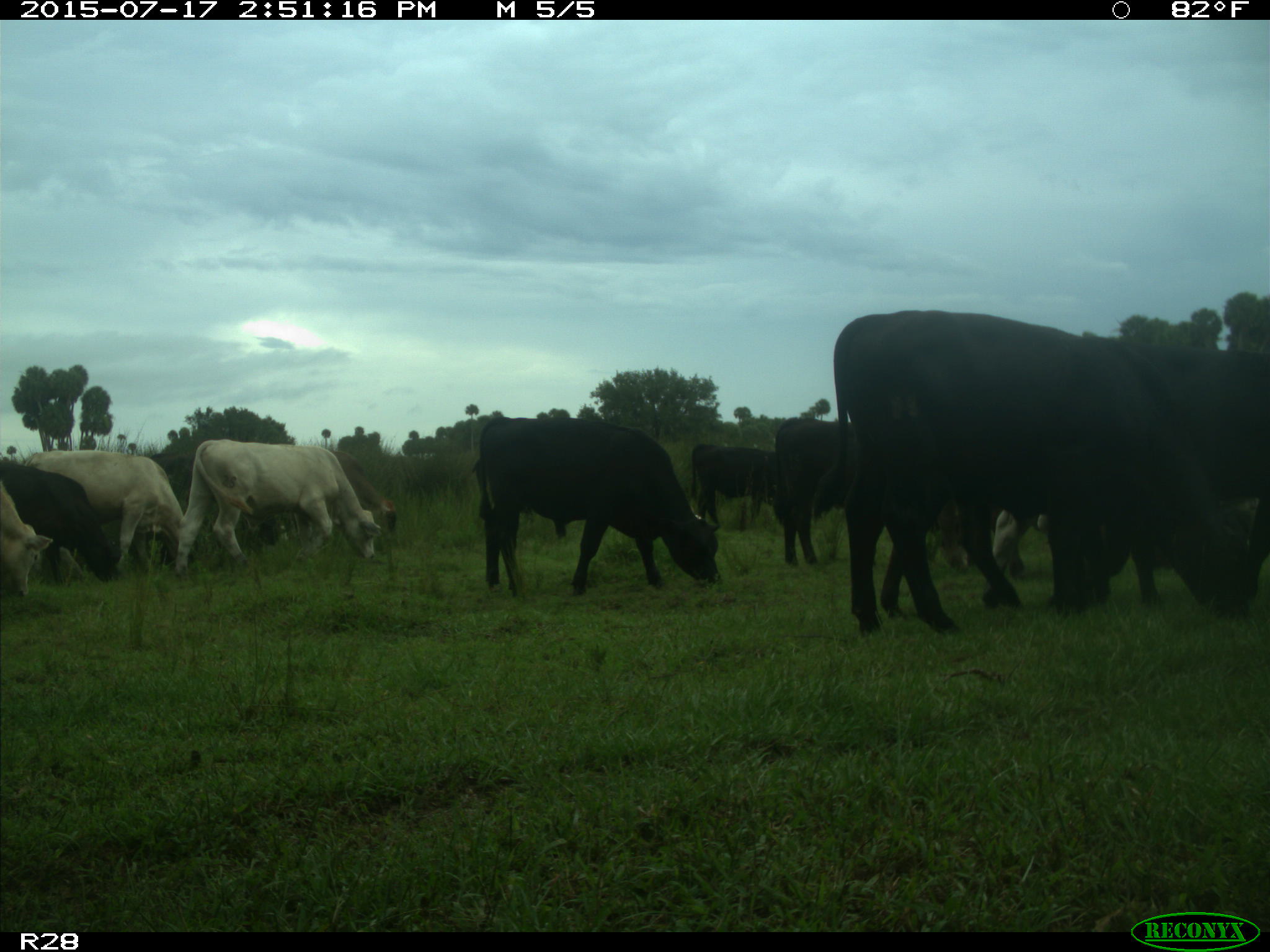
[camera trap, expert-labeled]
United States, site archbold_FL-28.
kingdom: Animalia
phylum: Chordata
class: Mammalia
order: Artiodactyla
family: Bovidae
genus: Bos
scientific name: Bos taurus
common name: domestic cow